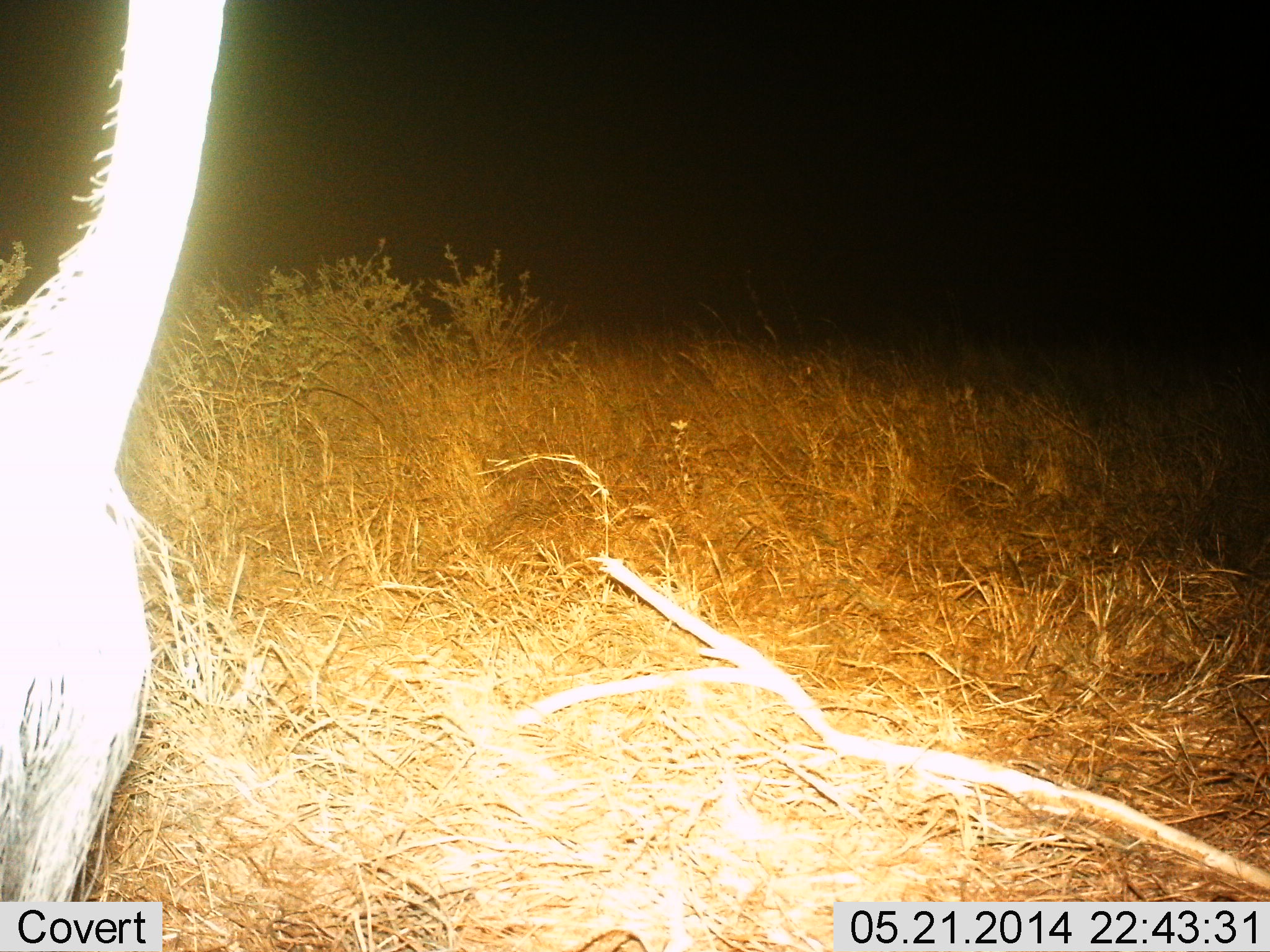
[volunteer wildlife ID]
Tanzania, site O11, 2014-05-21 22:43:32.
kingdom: Animalia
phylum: Chordata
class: Mammalia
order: Proboscidea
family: Elephantidae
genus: Loxodonta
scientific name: Loxodonta africana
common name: african bush elephant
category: elephant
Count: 1.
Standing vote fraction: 100%.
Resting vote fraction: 0%.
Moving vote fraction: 0%.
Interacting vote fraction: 0%.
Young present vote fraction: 0%.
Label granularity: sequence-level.